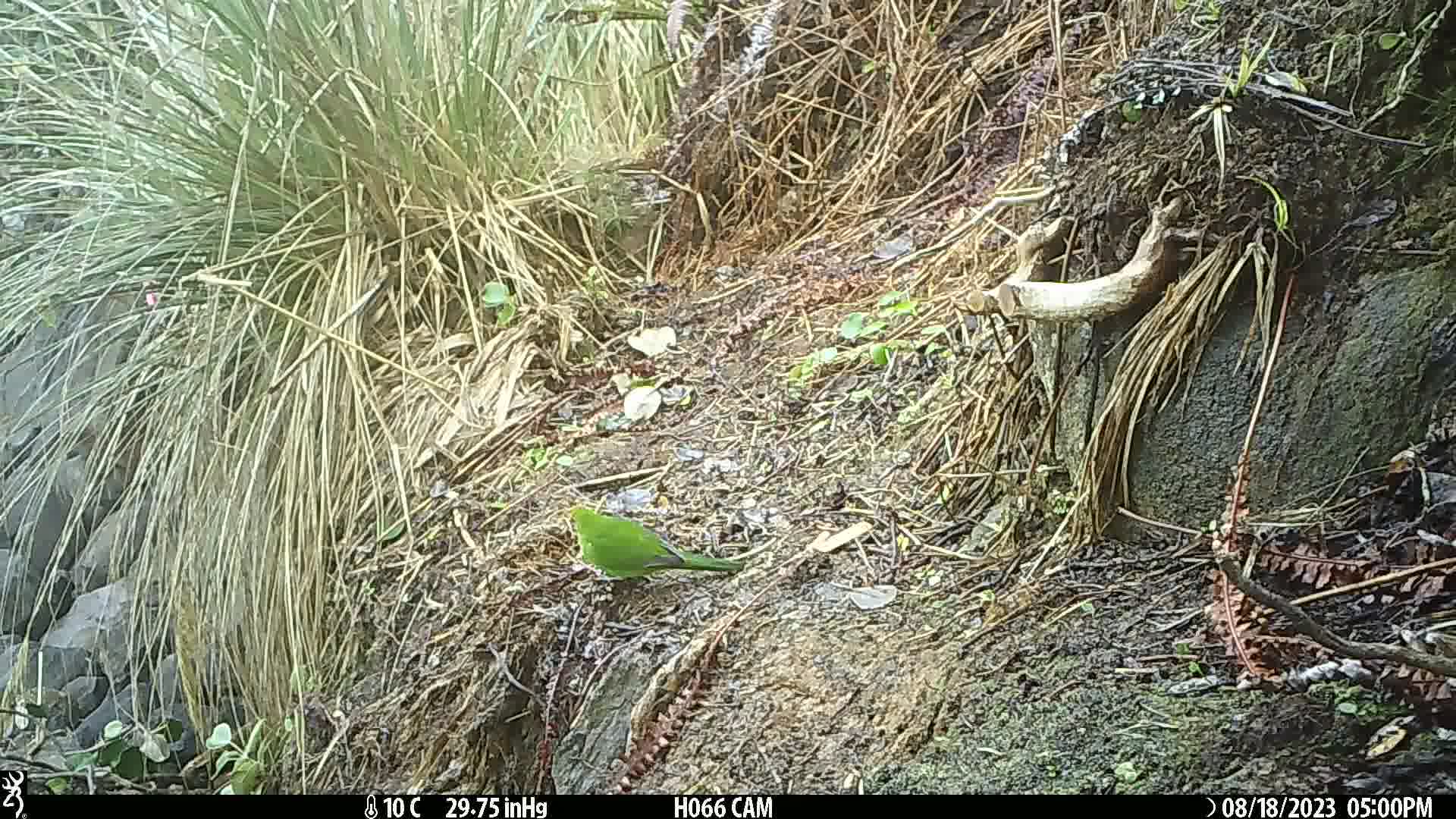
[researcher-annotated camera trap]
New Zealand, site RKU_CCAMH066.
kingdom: Animalia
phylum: Chordata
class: Aves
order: Psittaciformes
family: Psittaculidae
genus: Cyanoramphus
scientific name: Cyanoramphus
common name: parakeet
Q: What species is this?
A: Parakeet (Cyanoramphus).